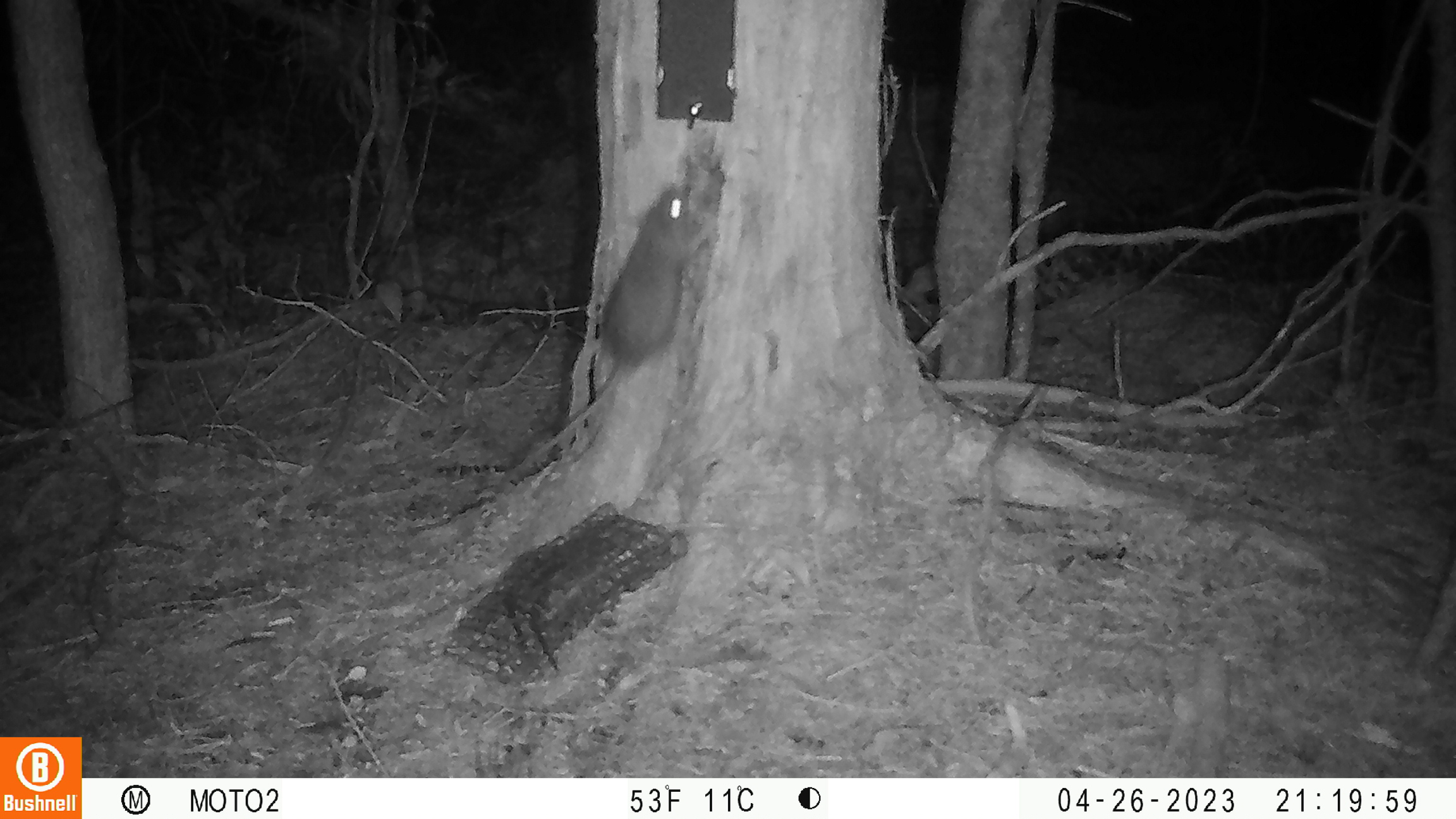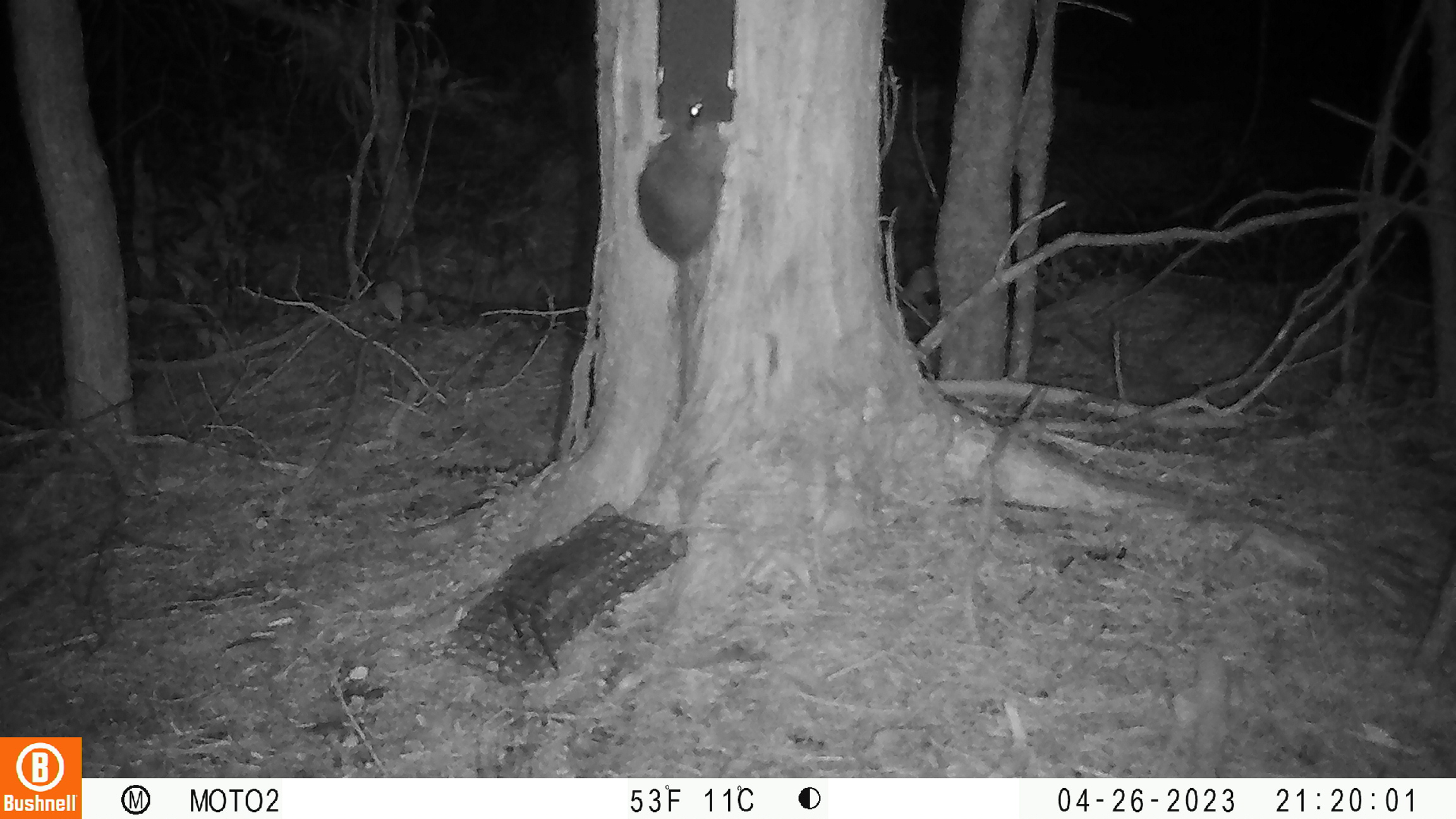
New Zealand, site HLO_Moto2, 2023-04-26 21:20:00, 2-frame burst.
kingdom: Animalia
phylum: Chordata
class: Mammalia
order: Rodentia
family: Muridae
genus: Rattus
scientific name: Rattus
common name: rat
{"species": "rat (Rattus)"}